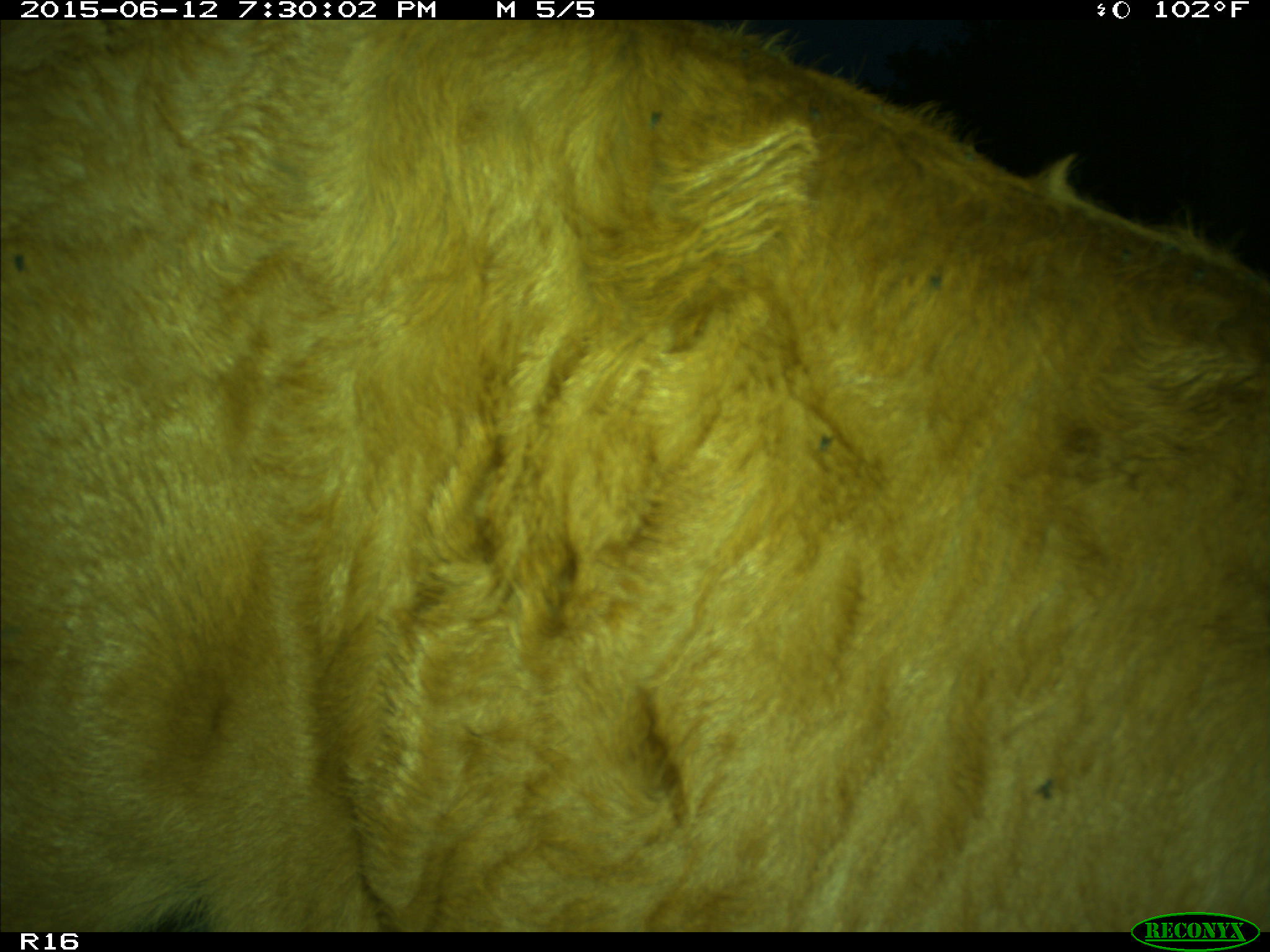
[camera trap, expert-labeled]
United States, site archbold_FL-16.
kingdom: Animalia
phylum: Chordata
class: Mammalia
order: Artiodactyla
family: Bovidae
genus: Bos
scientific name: Bos taurus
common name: domestic cow